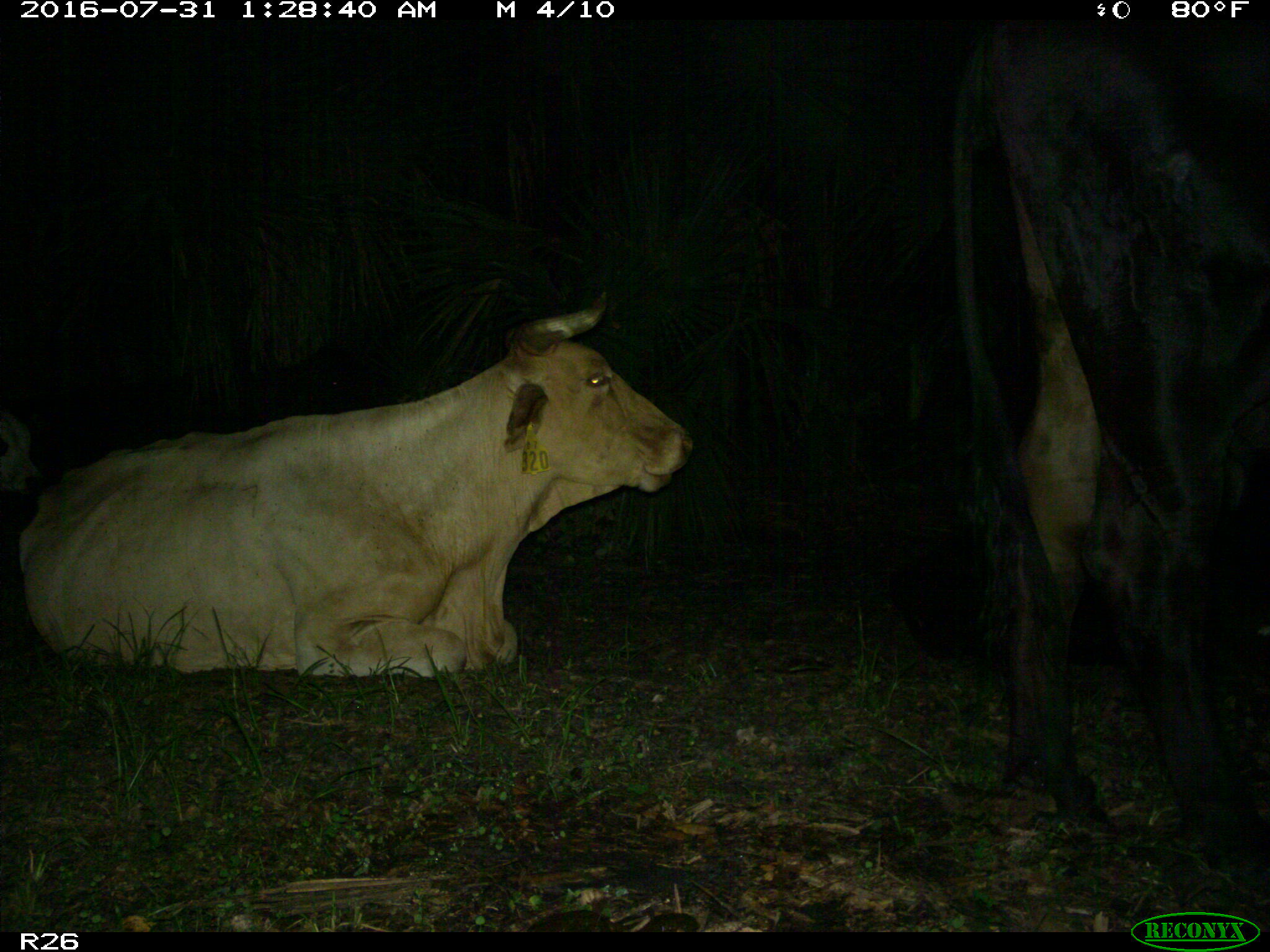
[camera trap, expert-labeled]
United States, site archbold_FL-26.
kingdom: Animalia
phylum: Chordata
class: Mammalia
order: Artiodactyla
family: Bovidae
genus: Bos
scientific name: Bos taurus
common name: domestic cow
Bos taurus (domestic cow).